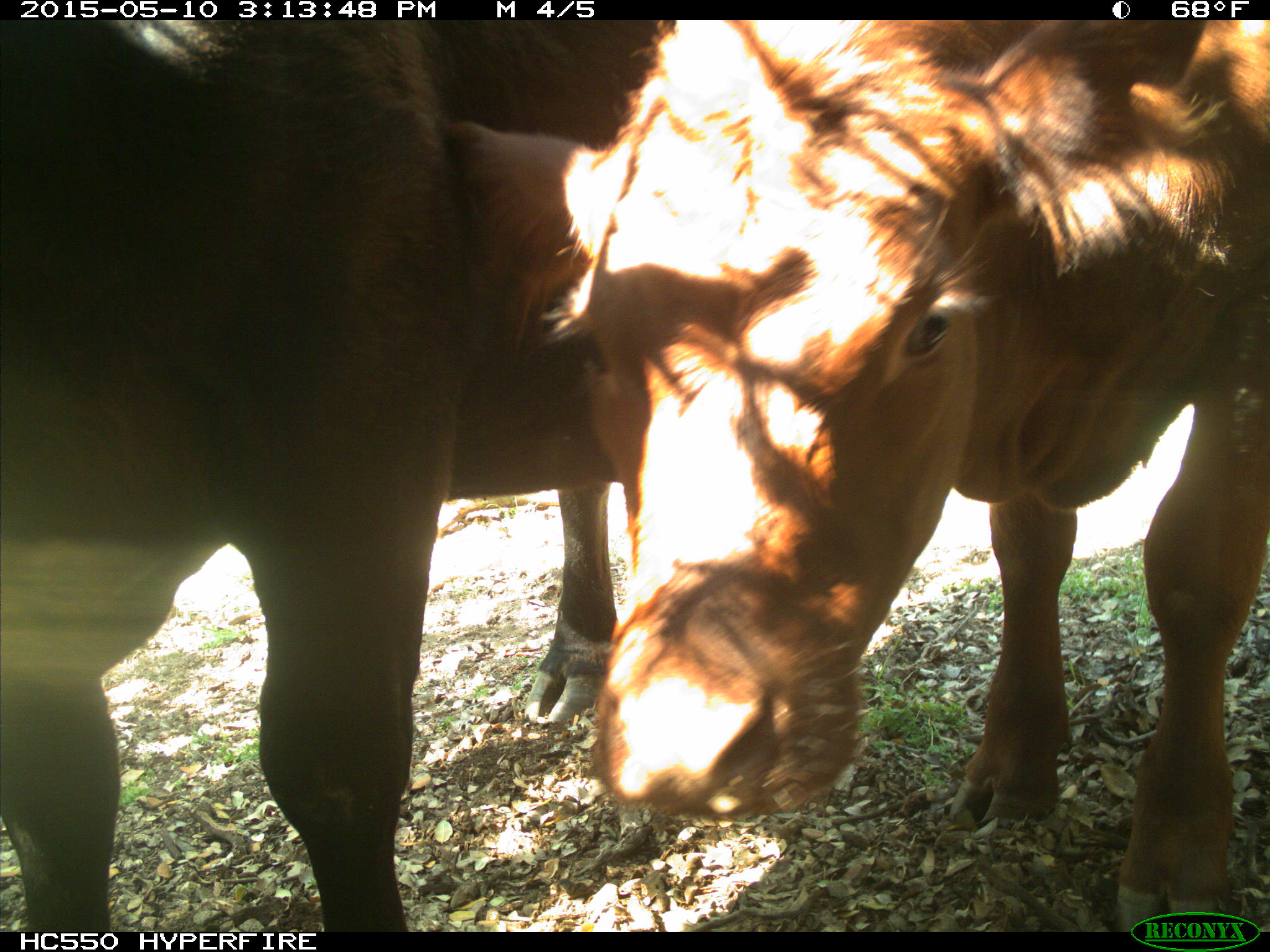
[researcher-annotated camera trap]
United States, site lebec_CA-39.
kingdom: Animalia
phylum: Chordata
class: Mammalia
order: Artiodactyla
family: Bovidae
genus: Bos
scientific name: Bos taurus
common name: domestic cow